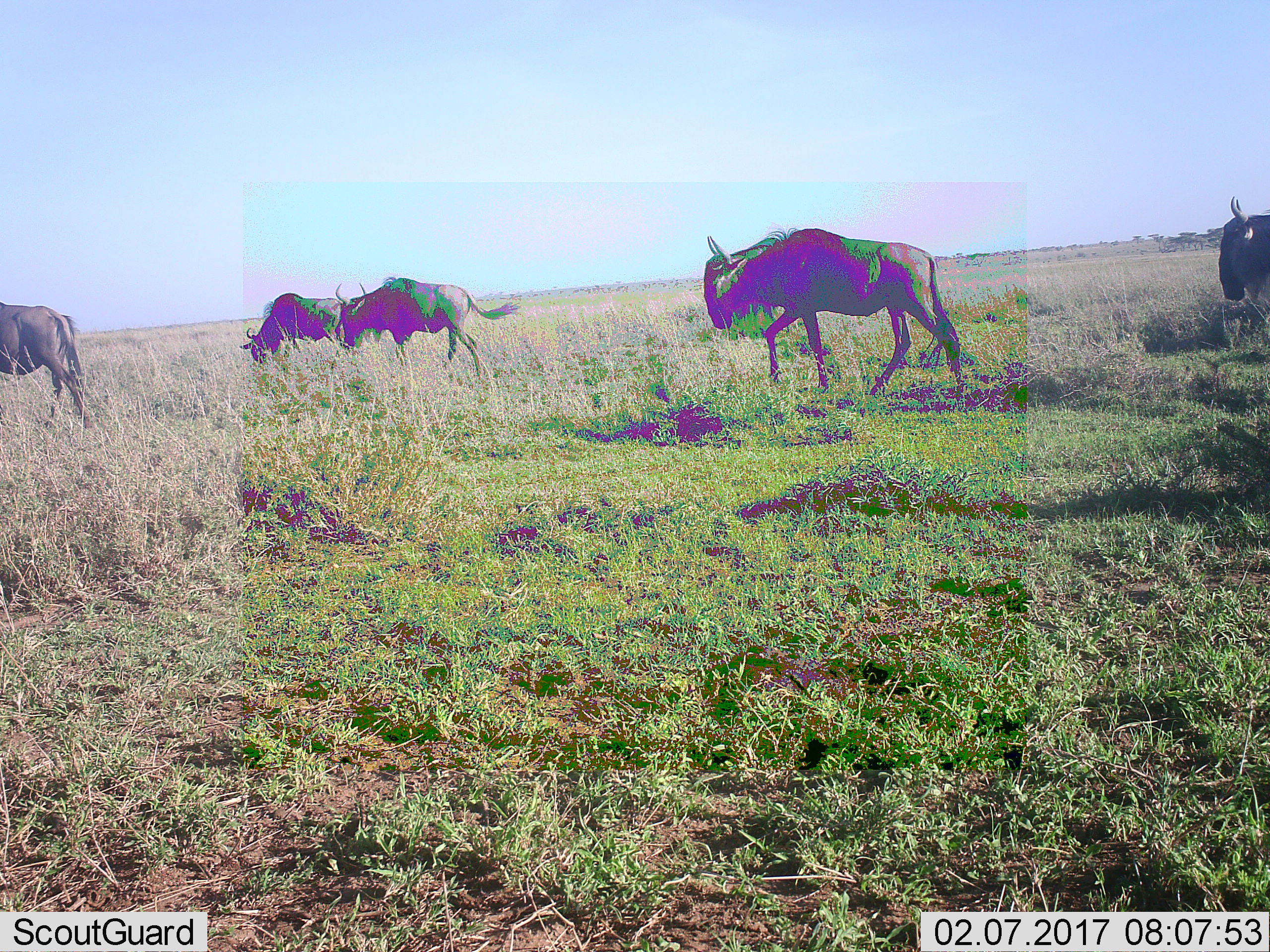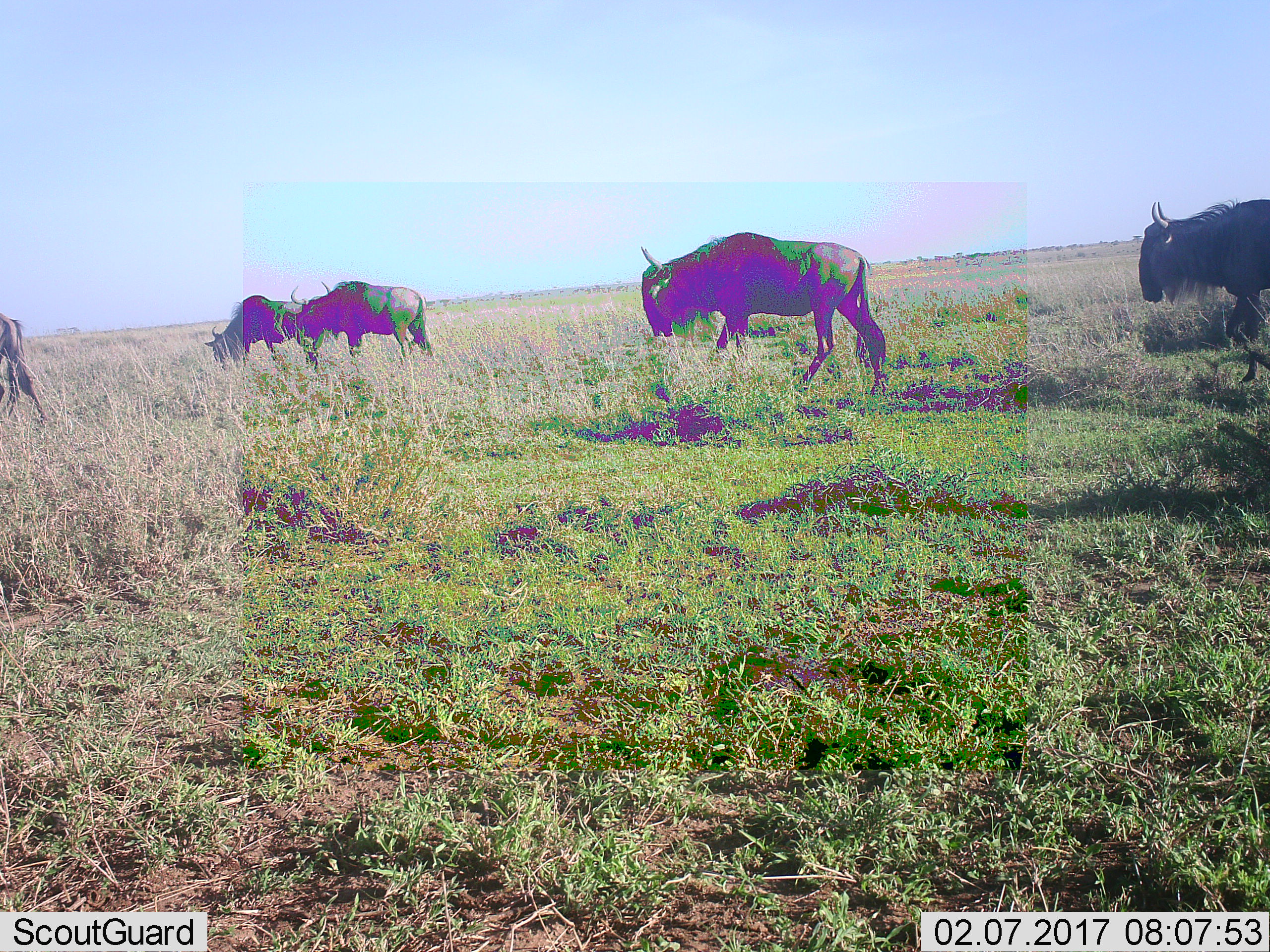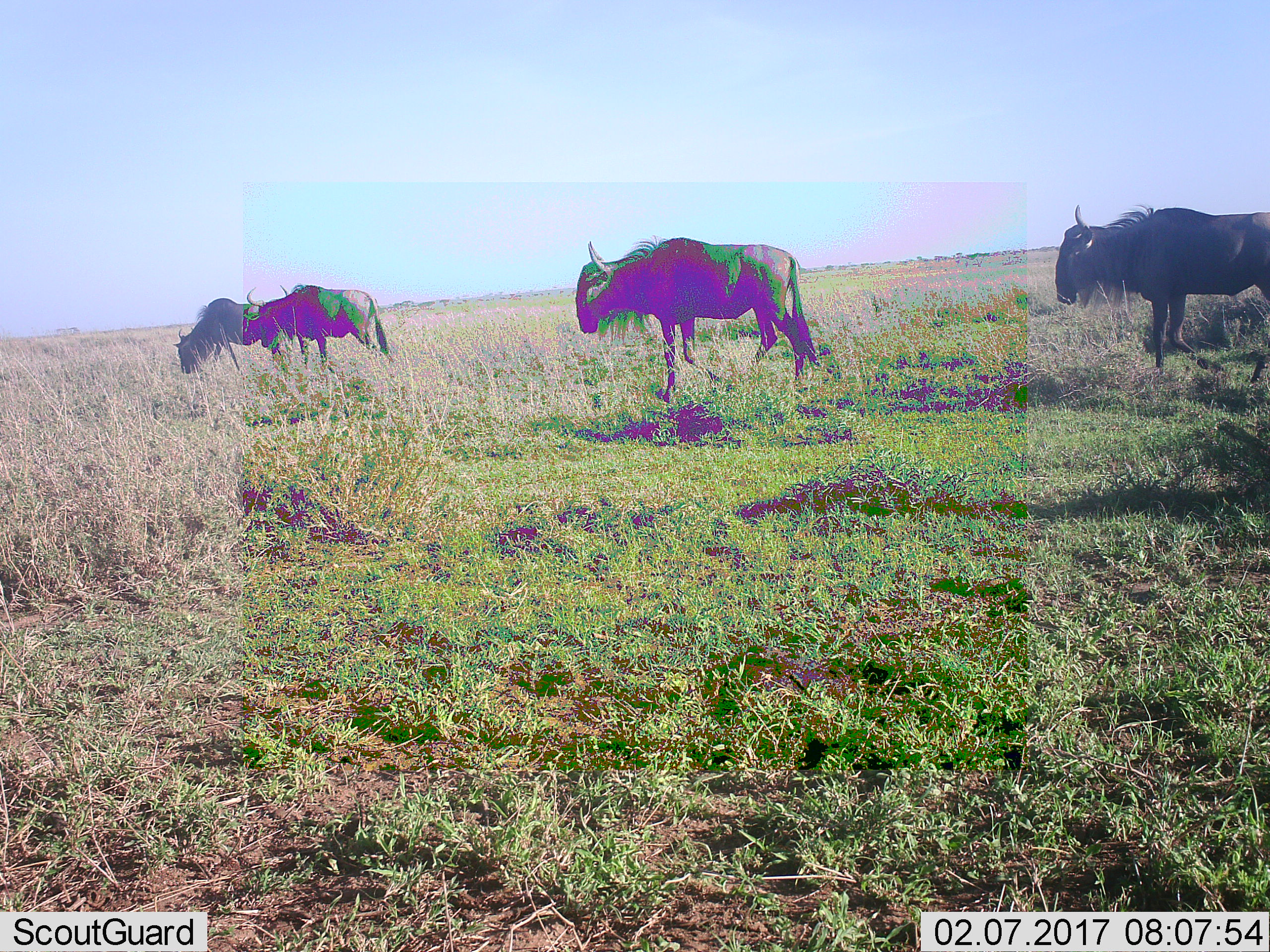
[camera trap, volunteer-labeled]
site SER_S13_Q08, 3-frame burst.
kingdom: Animalia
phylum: Chordata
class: Mammalia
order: Artiodactyla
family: Bovidae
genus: Connochaetes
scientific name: Connochaetes taurinus taurinus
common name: blue wildebeest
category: wildebeestblue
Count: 5.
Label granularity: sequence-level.